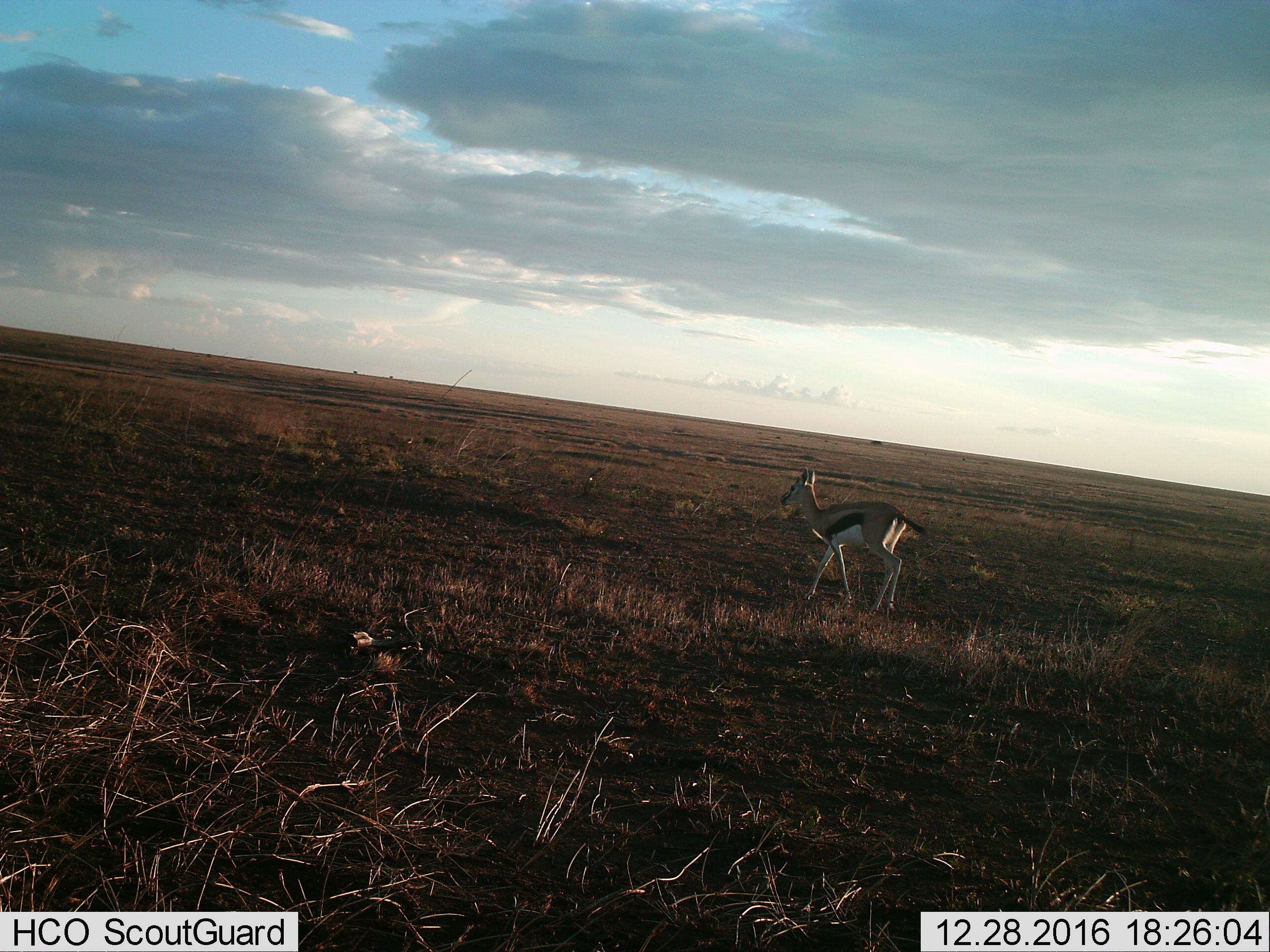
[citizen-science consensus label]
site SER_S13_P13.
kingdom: Animalia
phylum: Chordata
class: Mammalia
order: Artiodactyla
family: Bovidae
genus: Eudorcas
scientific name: Eudorcas thomsonii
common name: thomson's gazelle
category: gazellethomsons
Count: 1.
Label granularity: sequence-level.